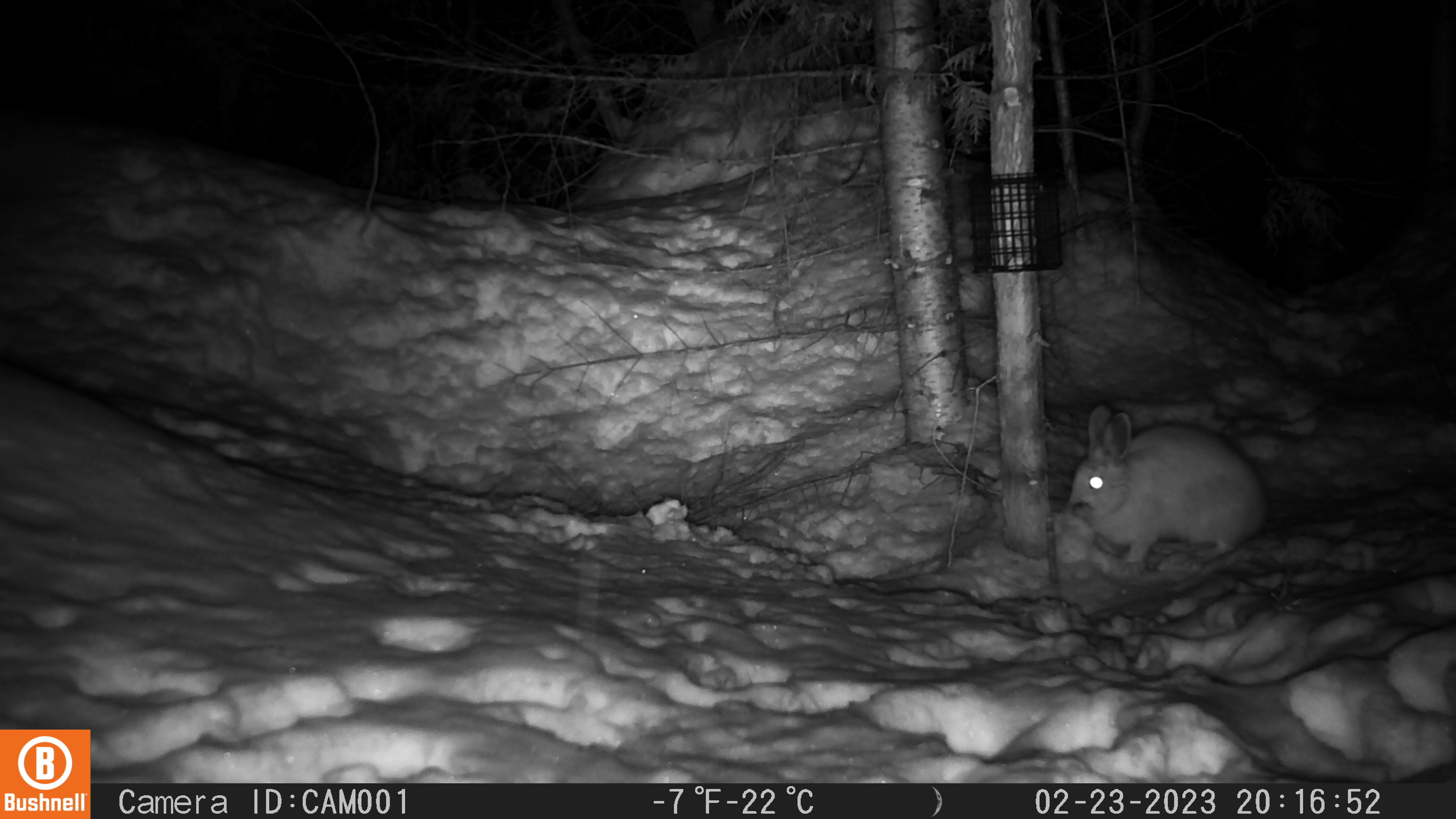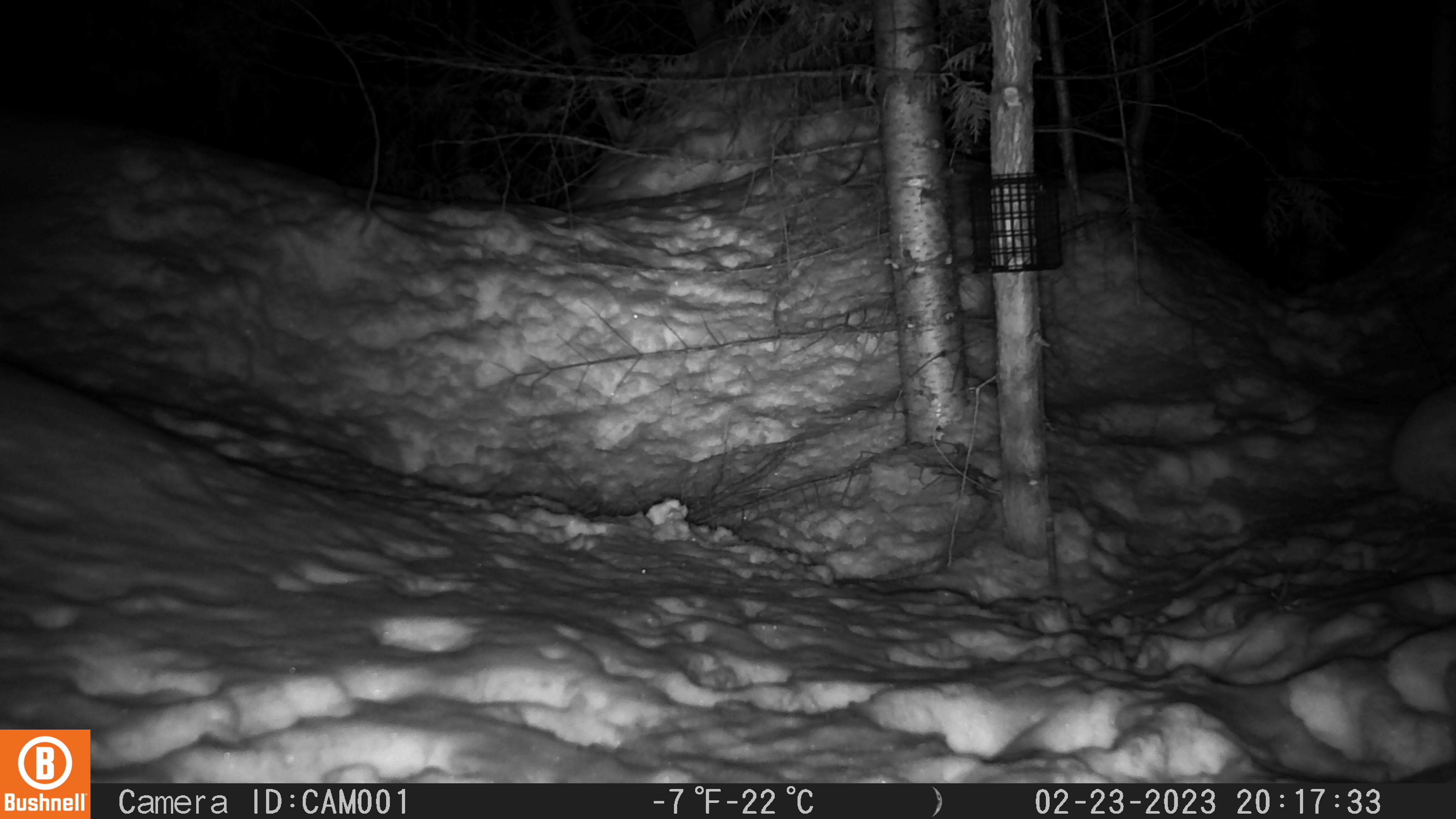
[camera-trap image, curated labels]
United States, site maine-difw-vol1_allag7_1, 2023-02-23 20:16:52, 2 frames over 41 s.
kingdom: Animalia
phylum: Chordata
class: Mammalia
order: Lagomorpha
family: Leporidae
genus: Lepus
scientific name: Lepus americanus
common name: snowshoe hare